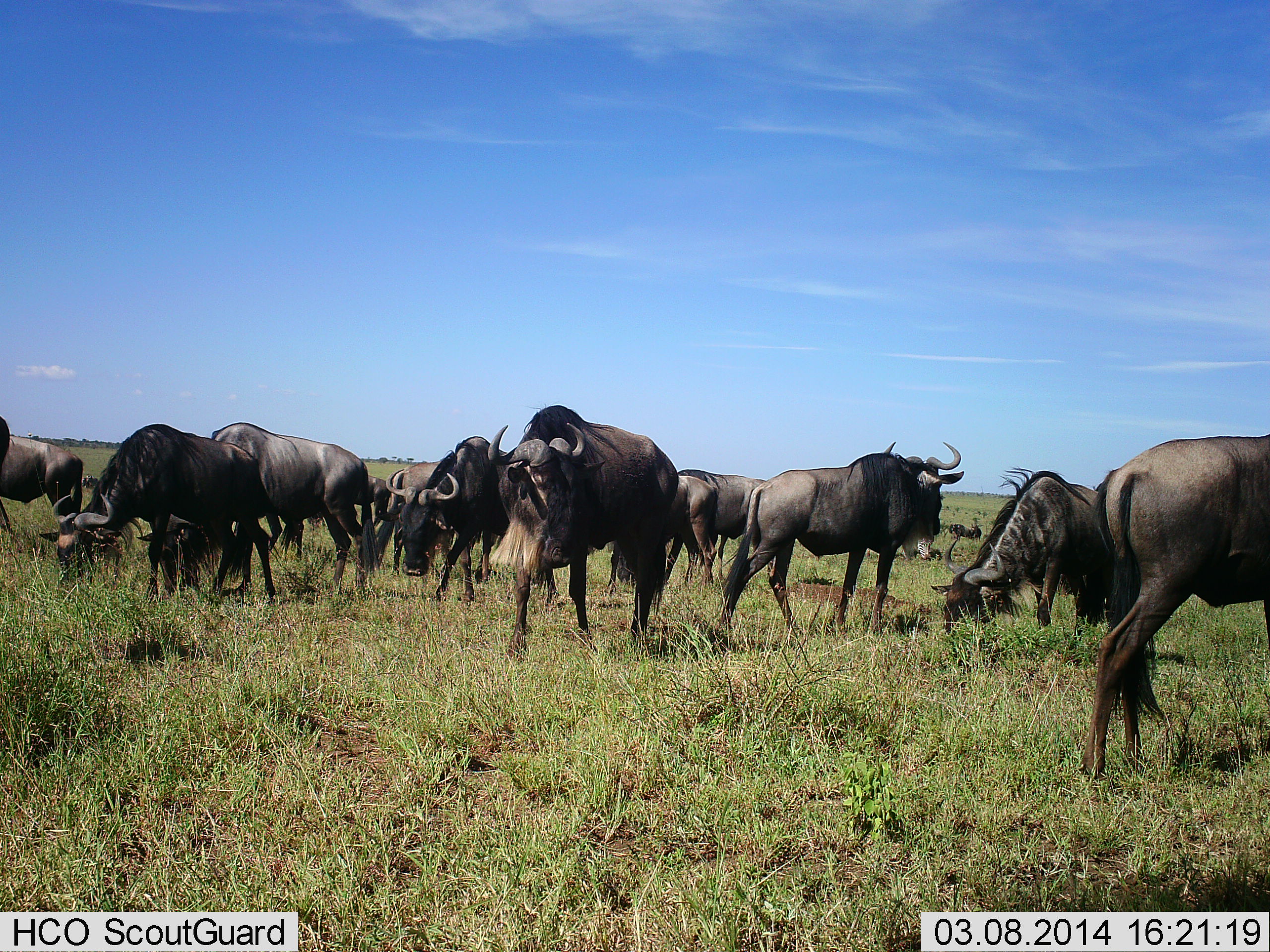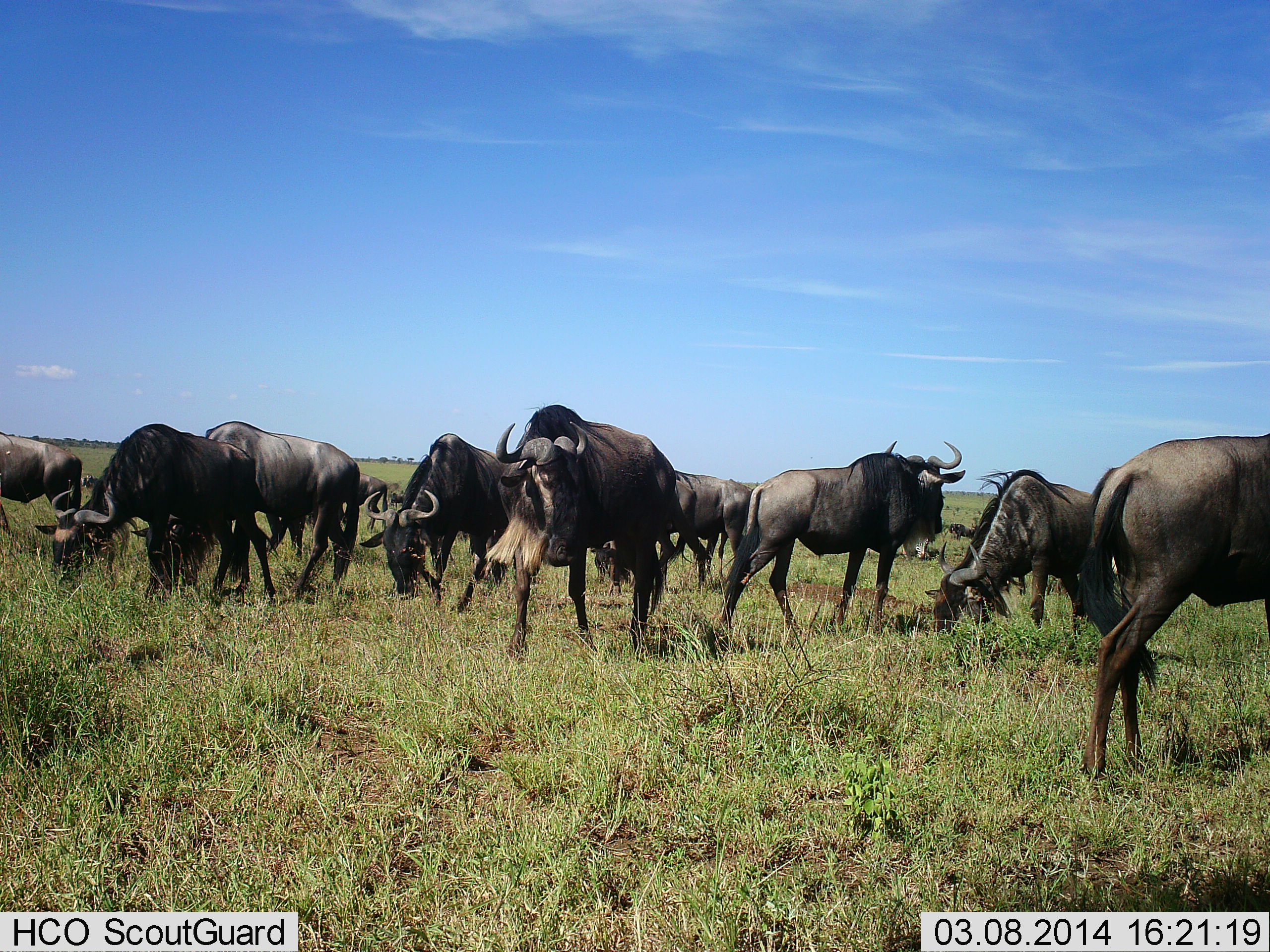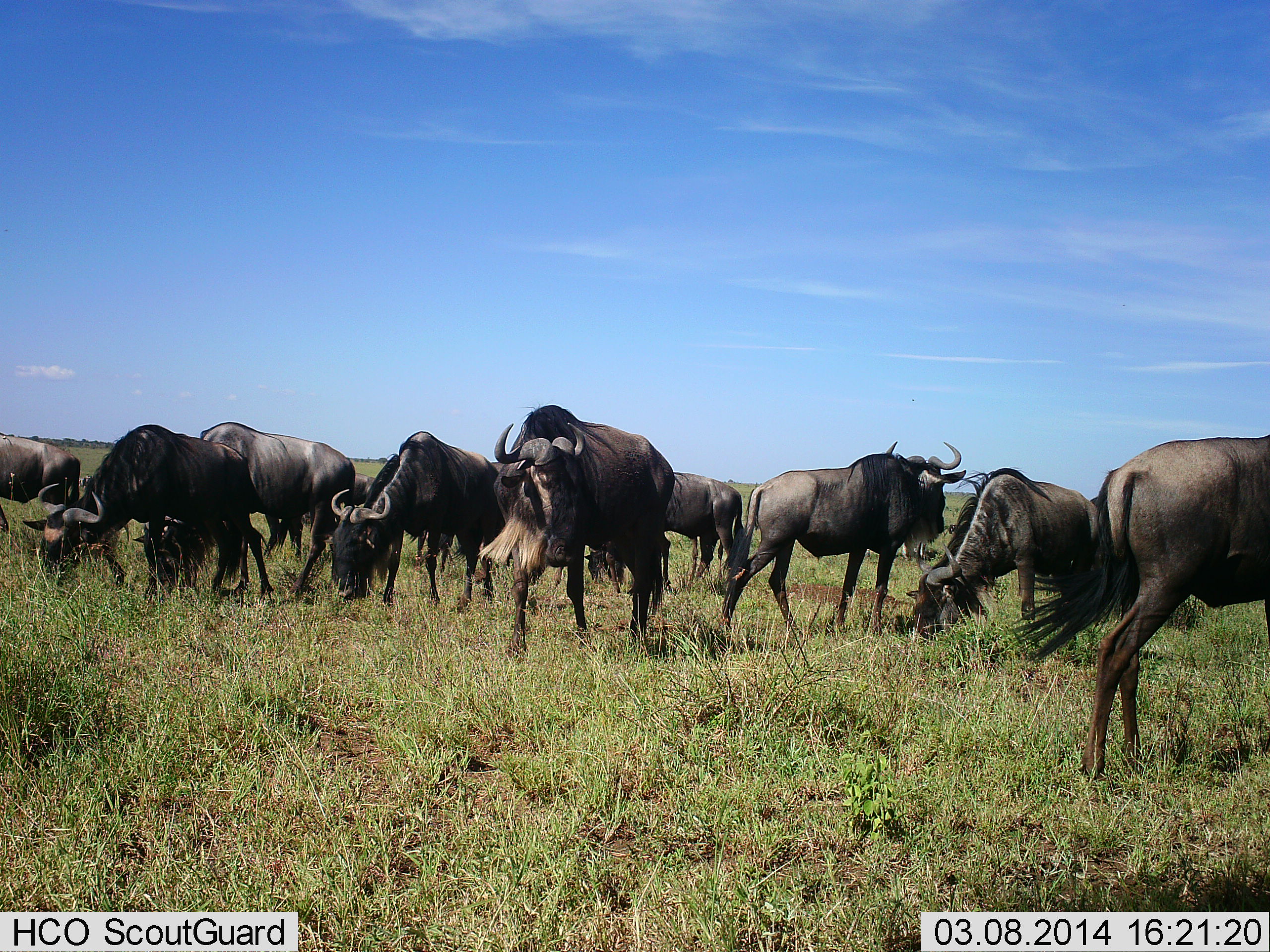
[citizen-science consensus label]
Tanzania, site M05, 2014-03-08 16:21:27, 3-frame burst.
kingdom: Animalia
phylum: Chordata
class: Mammalia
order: Artiodactyla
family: Bovidae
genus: Connochaetes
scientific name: Connochaetes taurinus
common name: blue wildebeest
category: wildebeest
Wildebeest (blue wildebeest) (Connochaetes taurinus), count 11-50. Behavior (volunteer vote fractions): standing 68%, resting 8%, moving 42%, interacting 6%. Young present (vote fraction): 2%. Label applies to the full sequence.